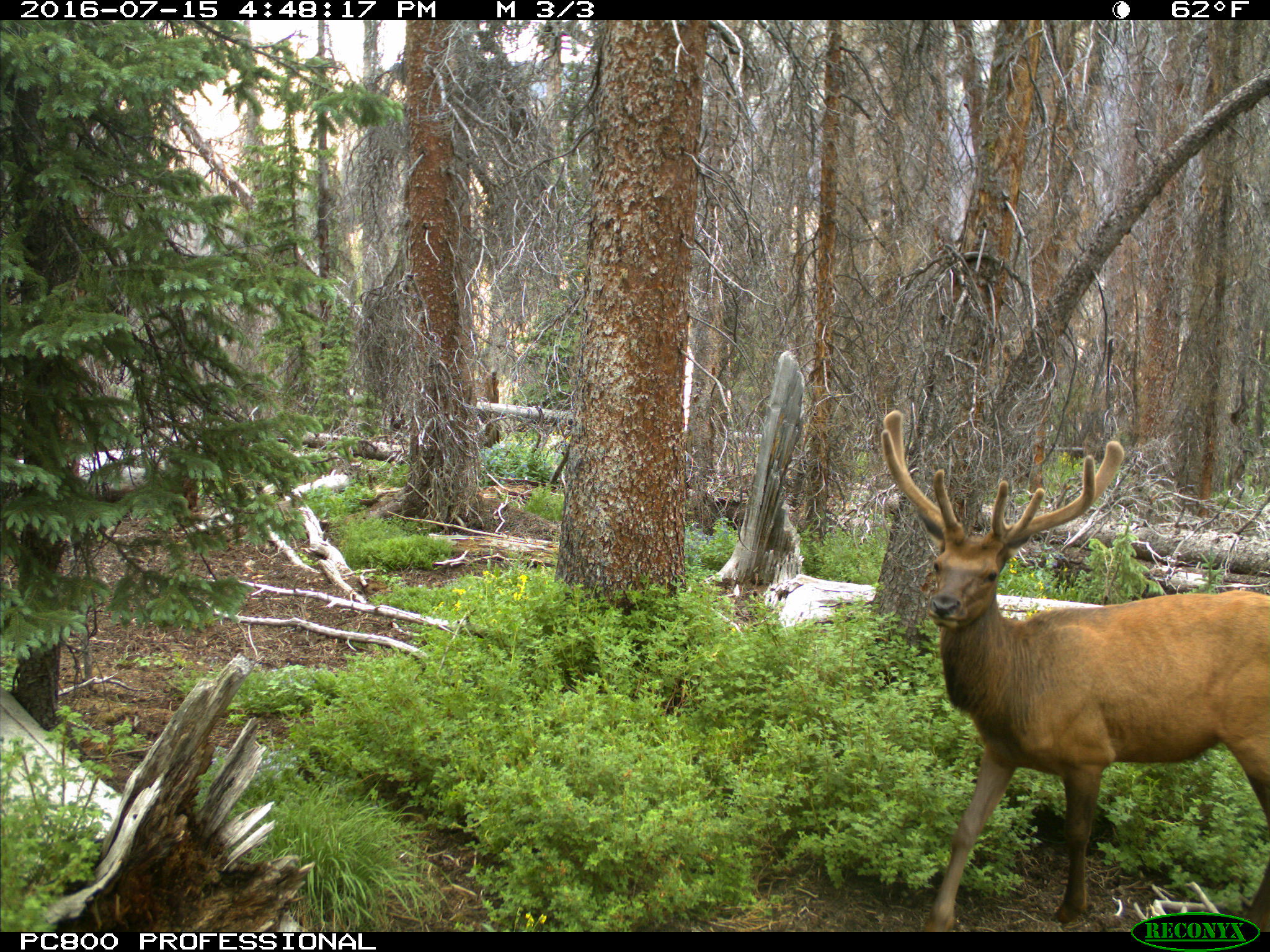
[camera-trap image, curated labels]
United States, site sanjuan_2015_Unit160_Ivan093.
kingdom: Animalia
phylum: Chordata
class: Mammalia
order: Artiodactyla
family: Cervidae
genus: Cervus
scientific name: Cervus elaphus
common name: red deer